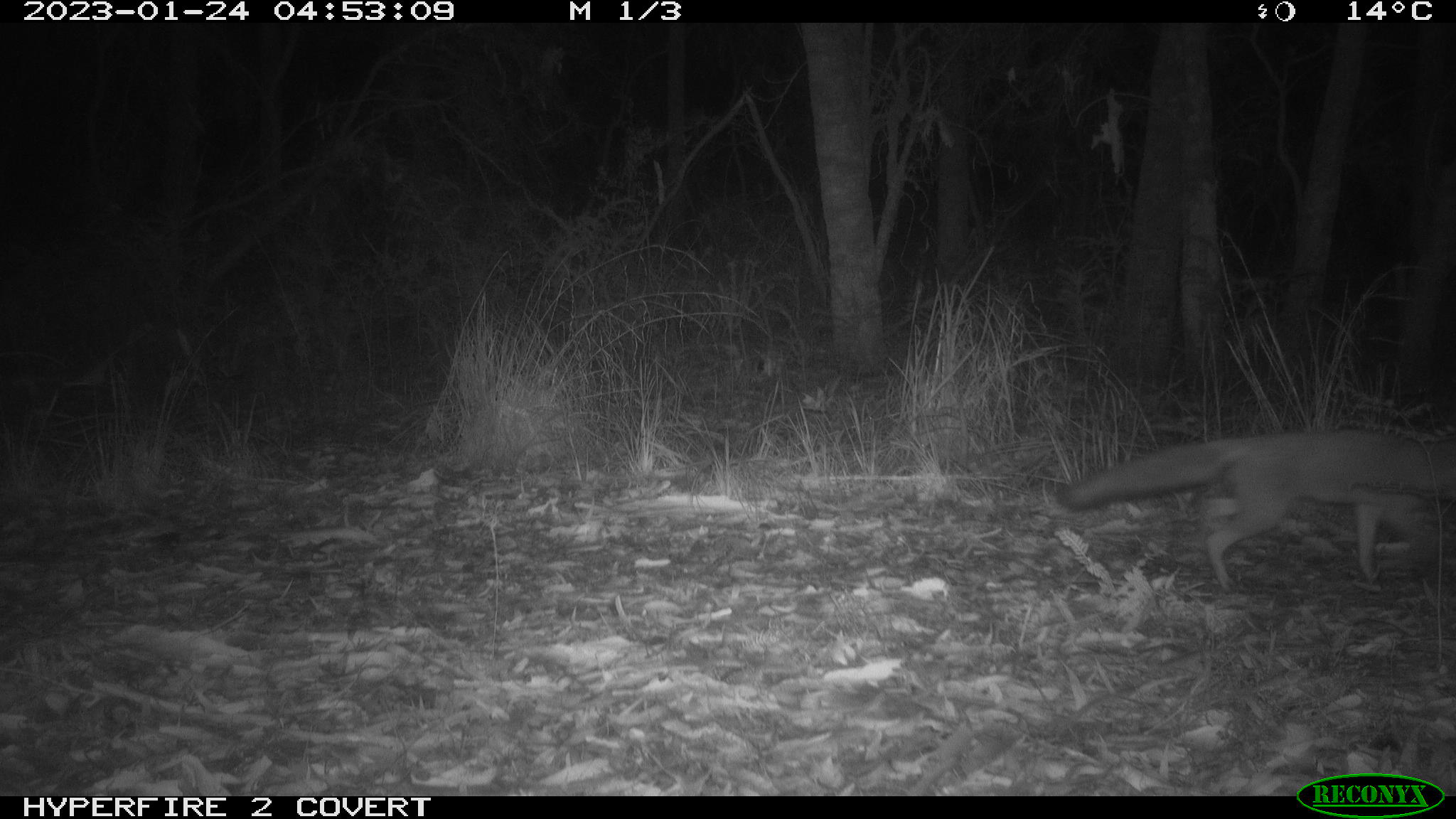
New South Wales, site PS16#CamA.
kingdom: Animalia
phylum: Chordata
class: Mammalia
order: Carnivora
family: Canidae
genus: Vulpes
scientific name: Vulpes vulpes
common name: red fox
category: fox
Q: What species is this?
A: Fox (red fox) (Vulpes vulpes).